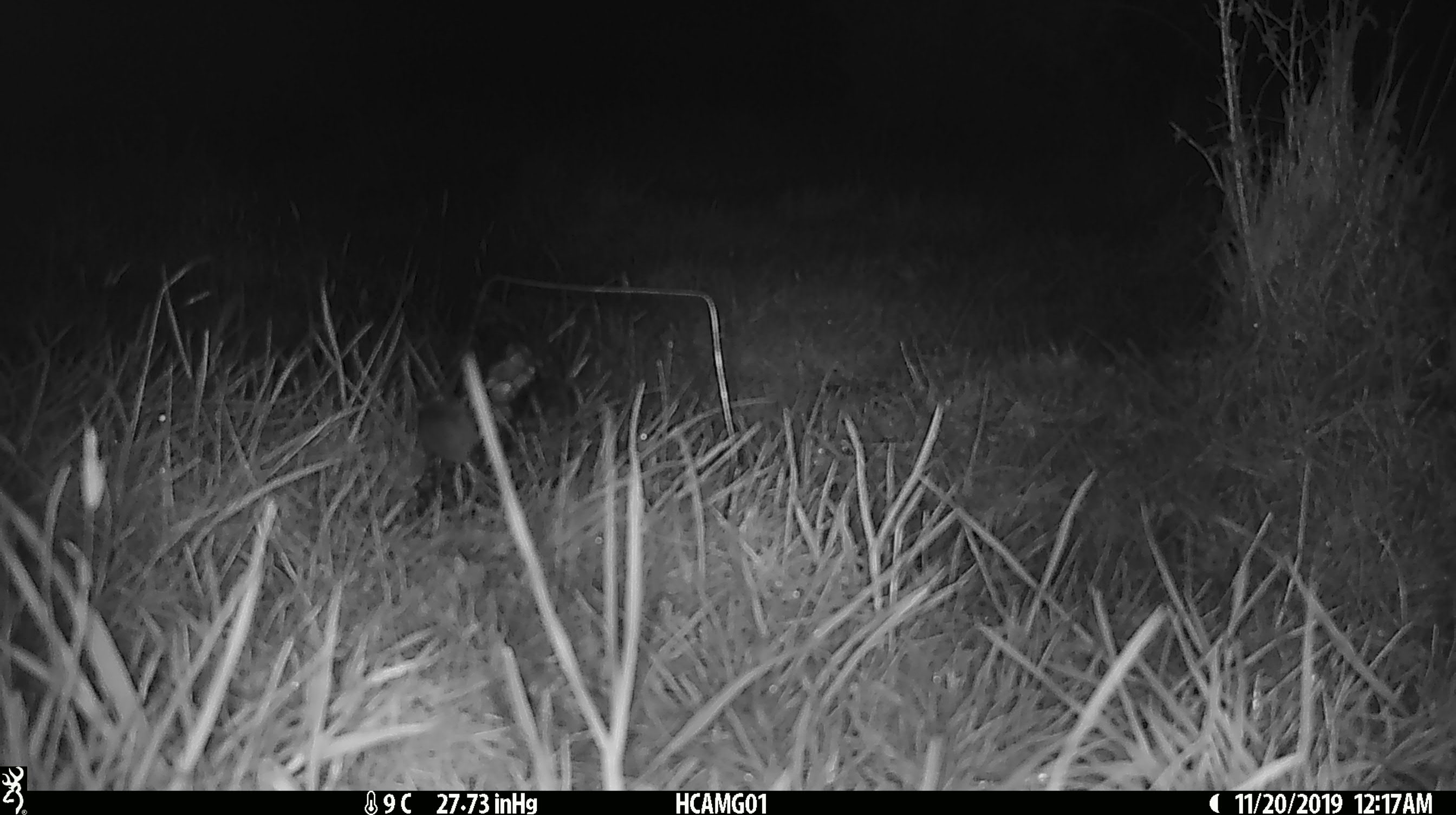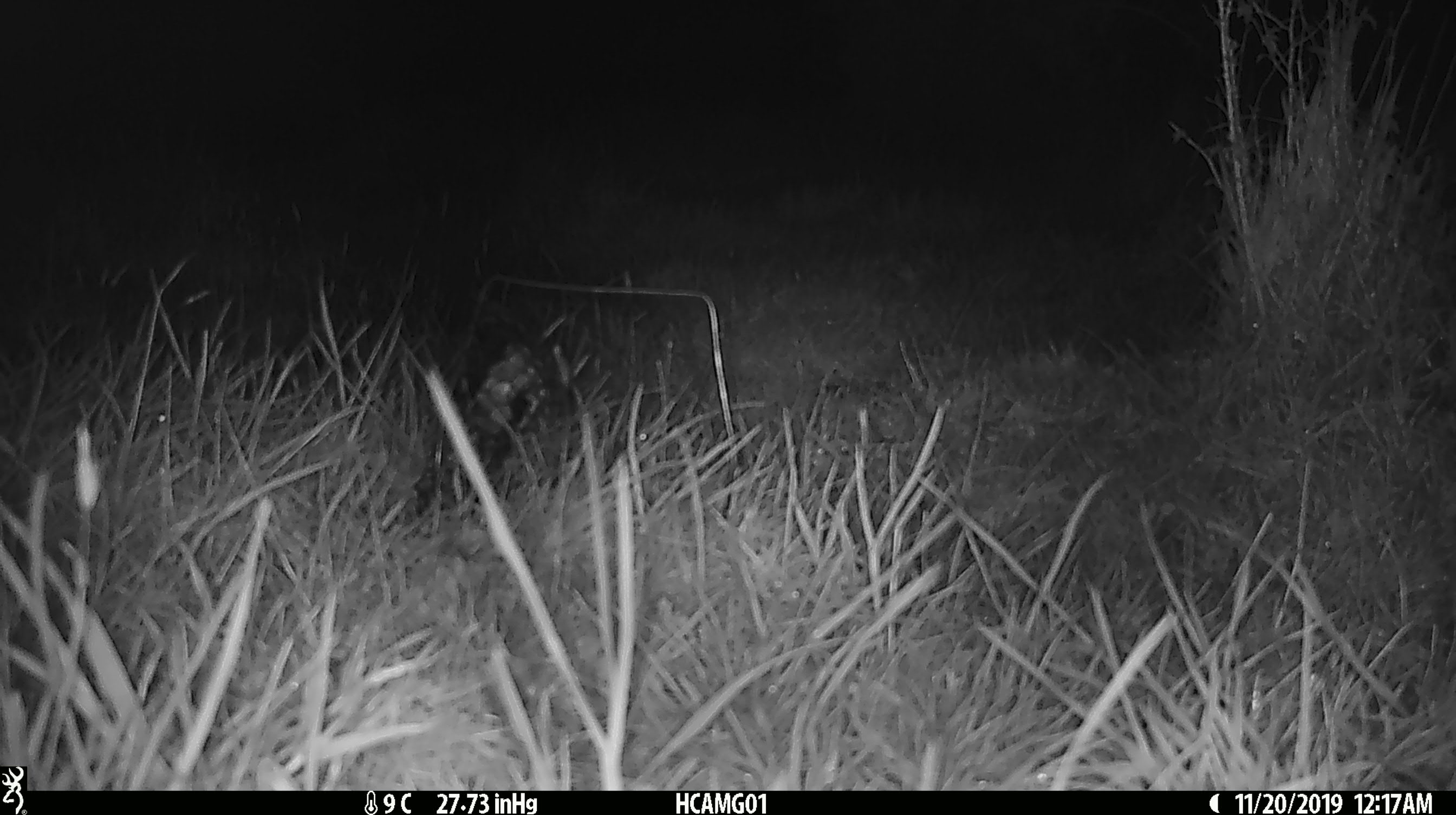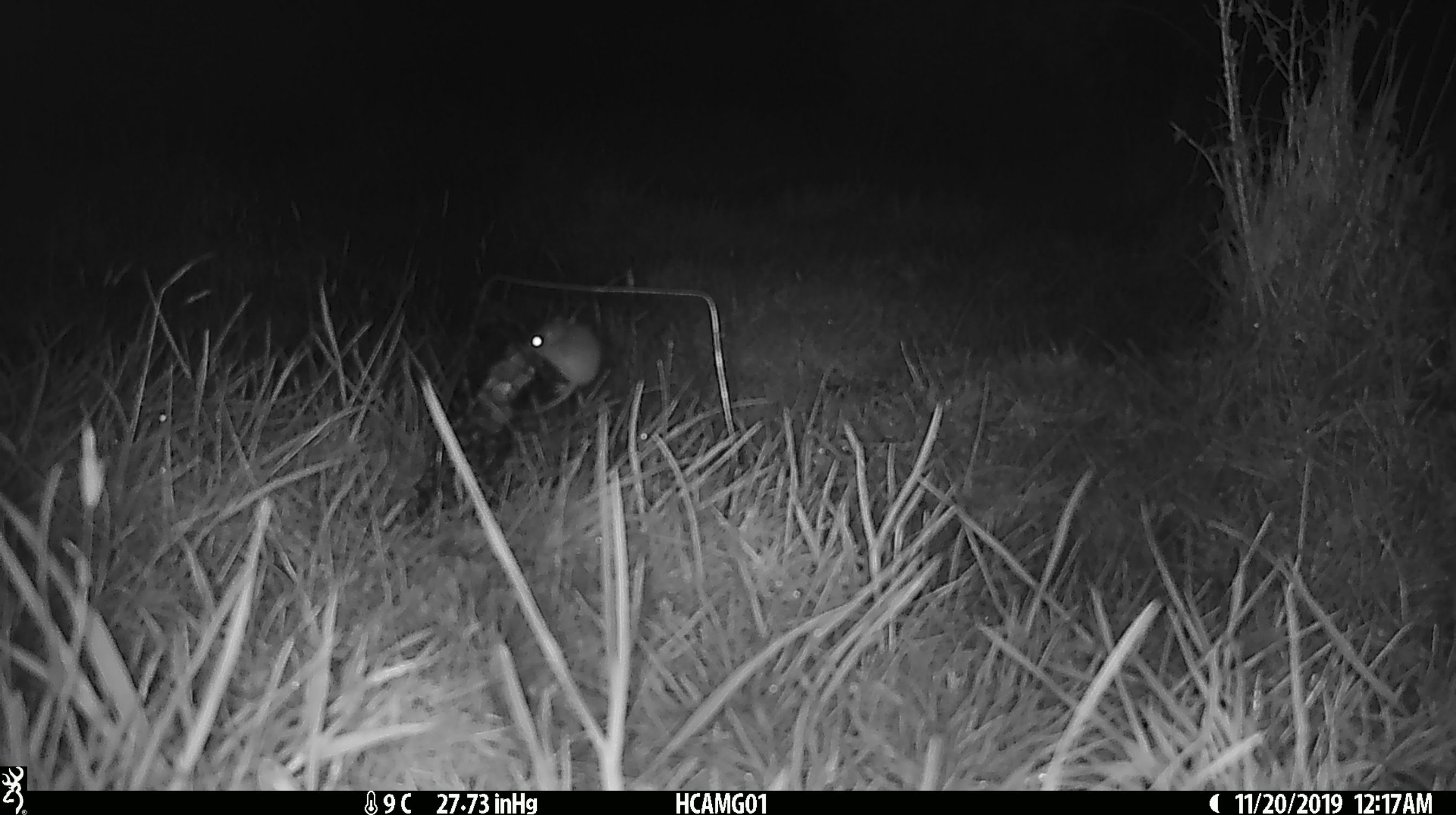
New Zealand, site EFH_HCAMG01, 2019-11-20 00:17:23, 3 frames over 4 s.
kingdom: Animalia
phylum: Chordata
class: Mammalia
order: Rodentia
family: Muridae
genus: Mus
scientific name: Mus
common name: mouse